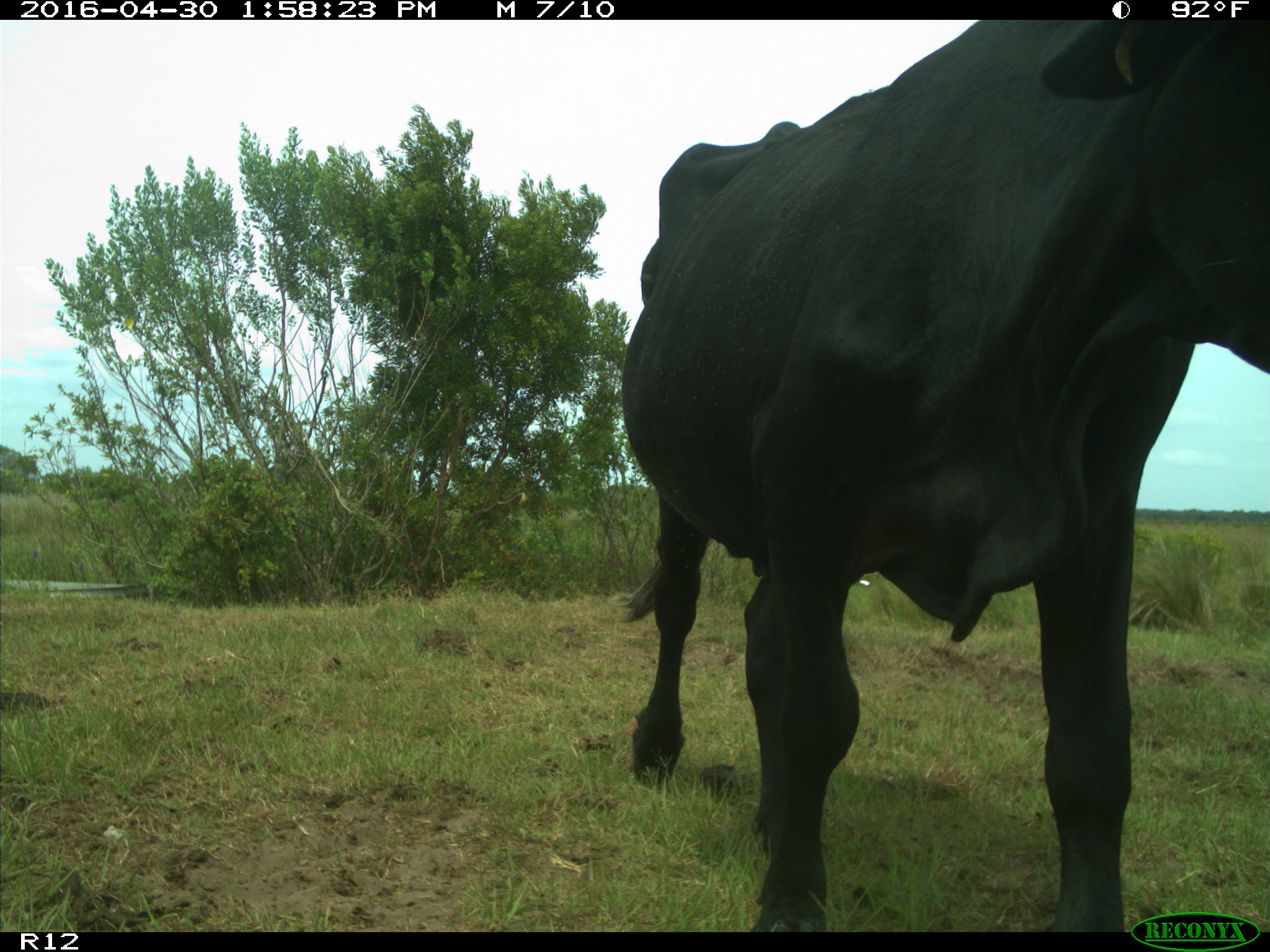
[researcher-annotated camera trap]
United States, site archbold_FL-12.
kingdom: Animalia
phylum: Chordata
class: Mammalia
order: Artiodactyla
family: Bovidae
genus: Bos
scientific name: Bos taurus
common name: domestic cow